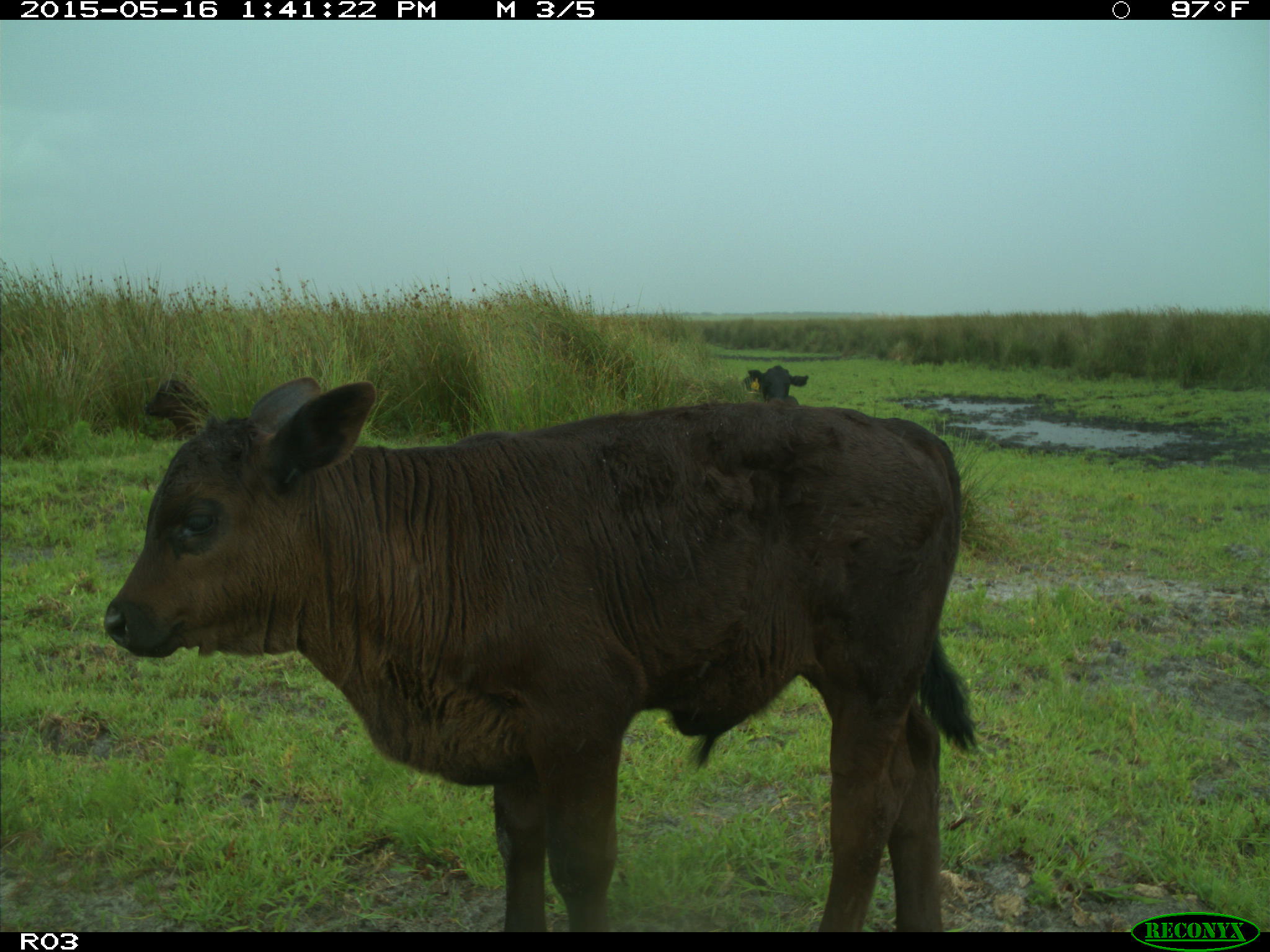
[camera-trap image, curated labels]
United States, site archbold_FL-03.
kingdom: Animalia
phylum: Chordata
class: Mammalia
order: Artiodactyla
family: Bovidae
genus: Bos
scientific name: Bos taurus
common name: domestic cow